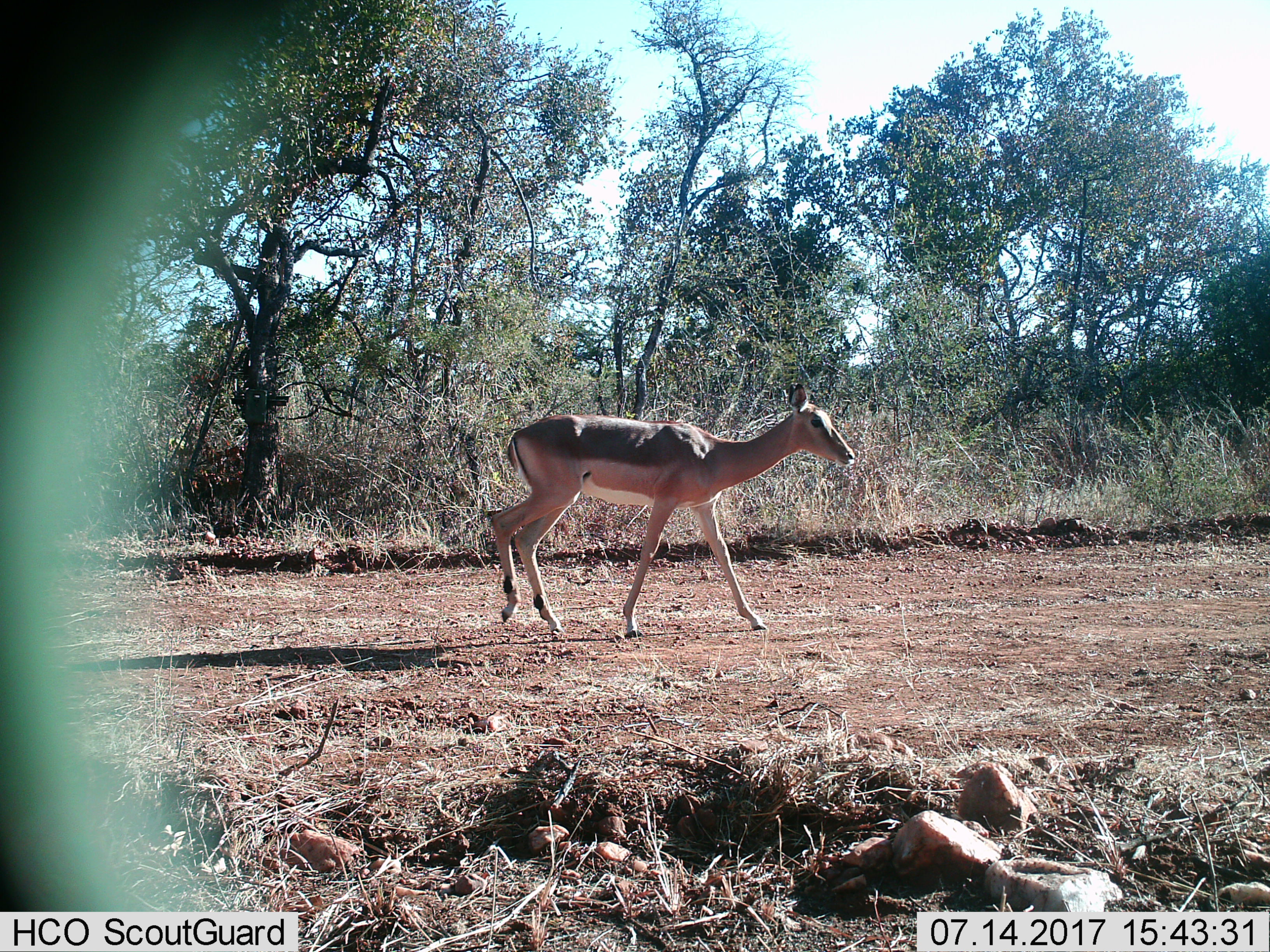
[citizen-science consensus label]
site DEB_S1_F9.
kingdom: Animalia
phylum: Chordata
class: Mammalia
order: Artiodactyla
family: Bovidae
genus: Aepyceros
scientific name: Aepyceros melampus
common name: impala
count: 1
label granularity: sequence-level